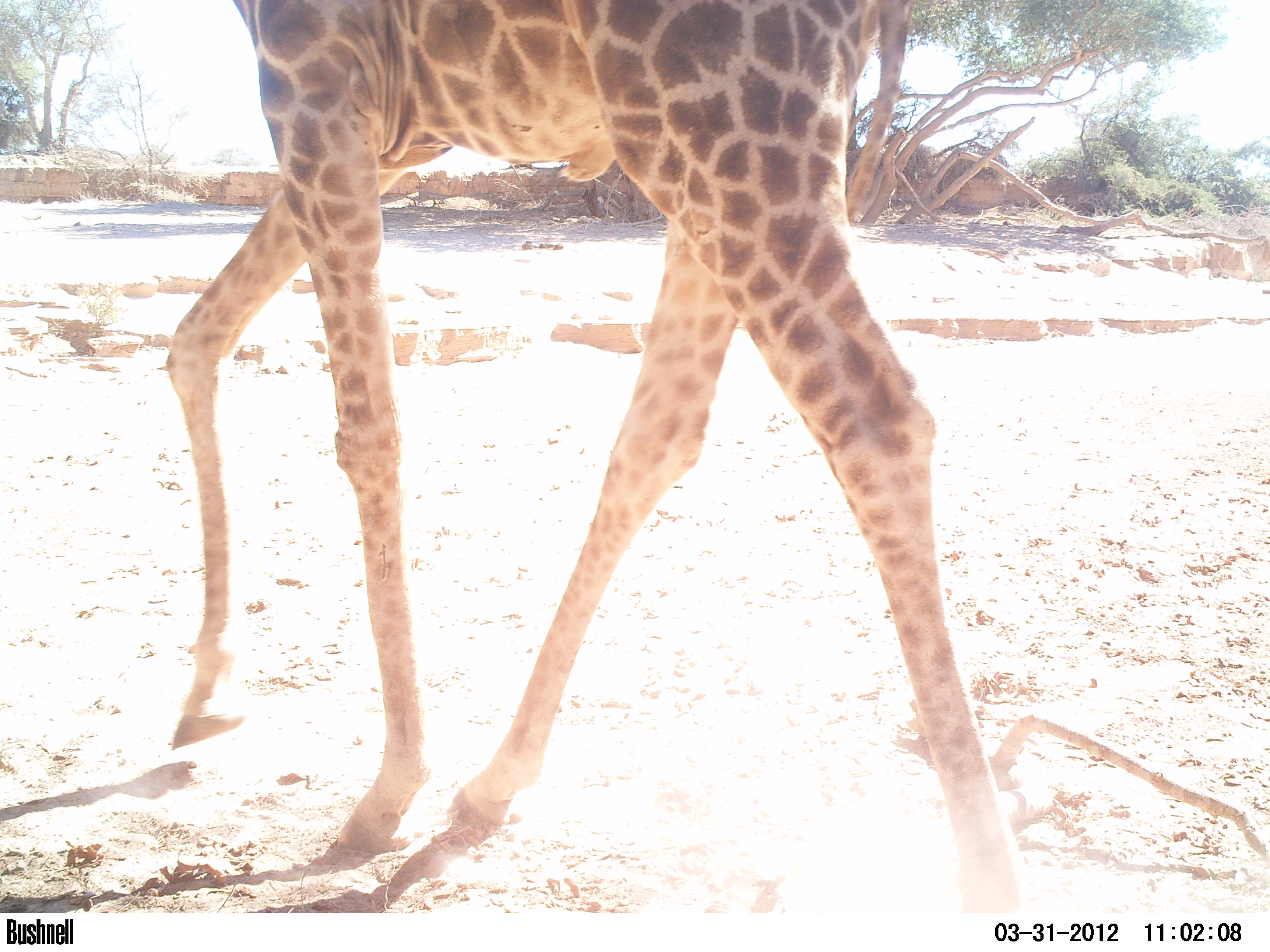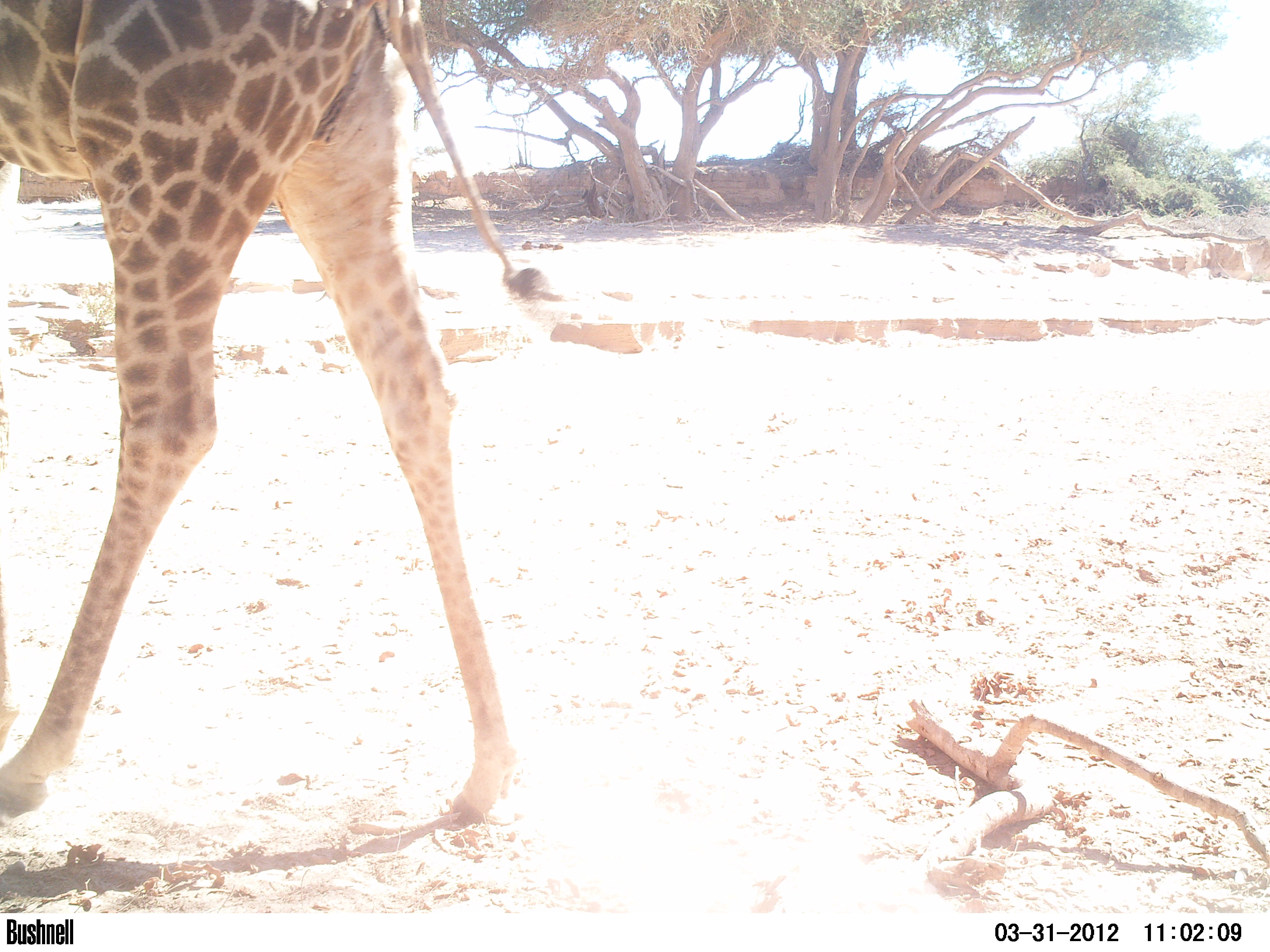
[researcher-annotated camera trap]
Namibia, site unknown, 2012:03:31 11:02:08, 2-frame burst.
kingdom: Animalia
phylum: Chordata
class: Mammalia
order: Artiodactyla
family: Giraffidae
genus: Giraffa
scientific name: Giraffa camelopardalis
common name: giraffe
Giraffa camelopardalis (giraffe).